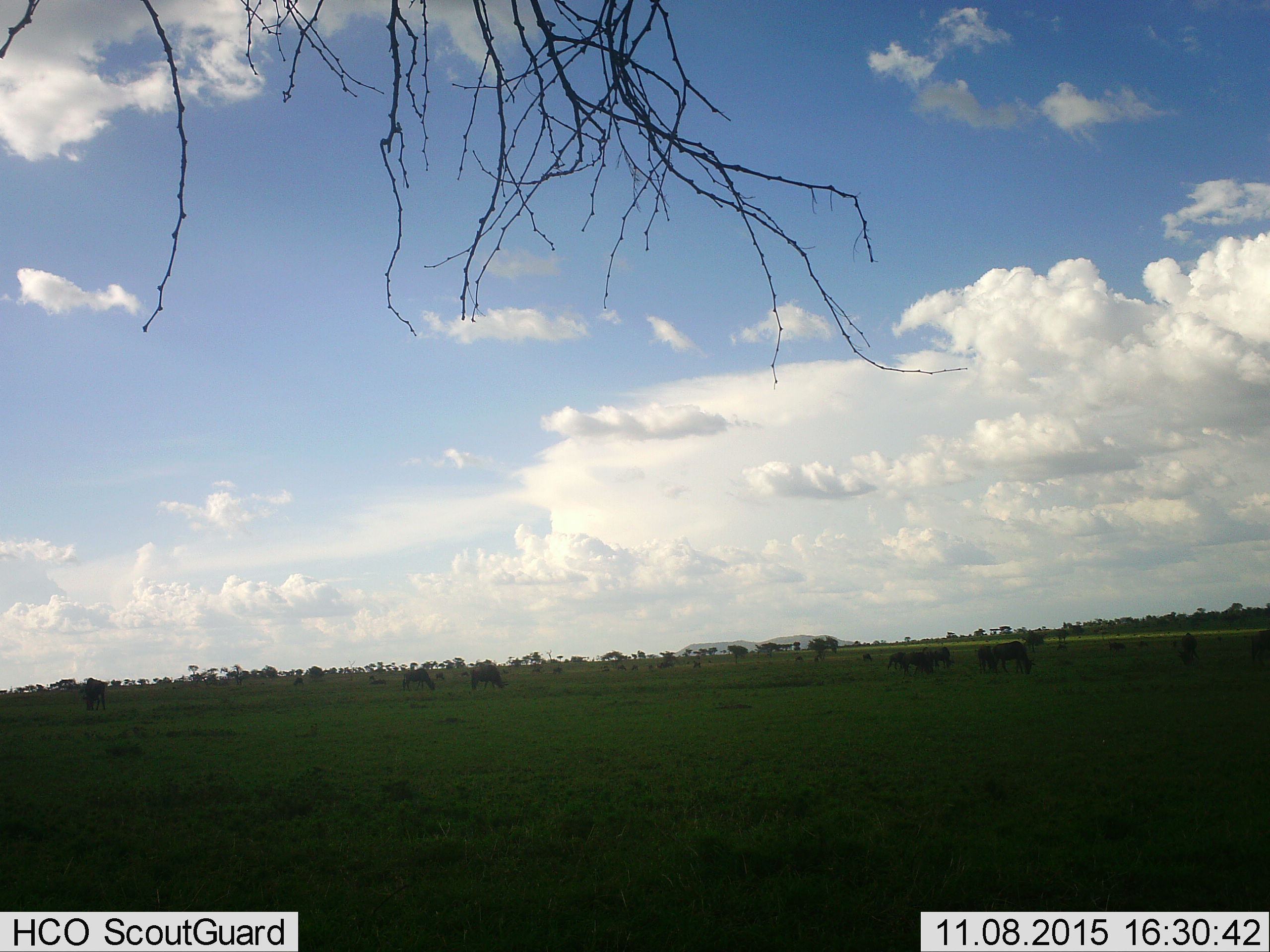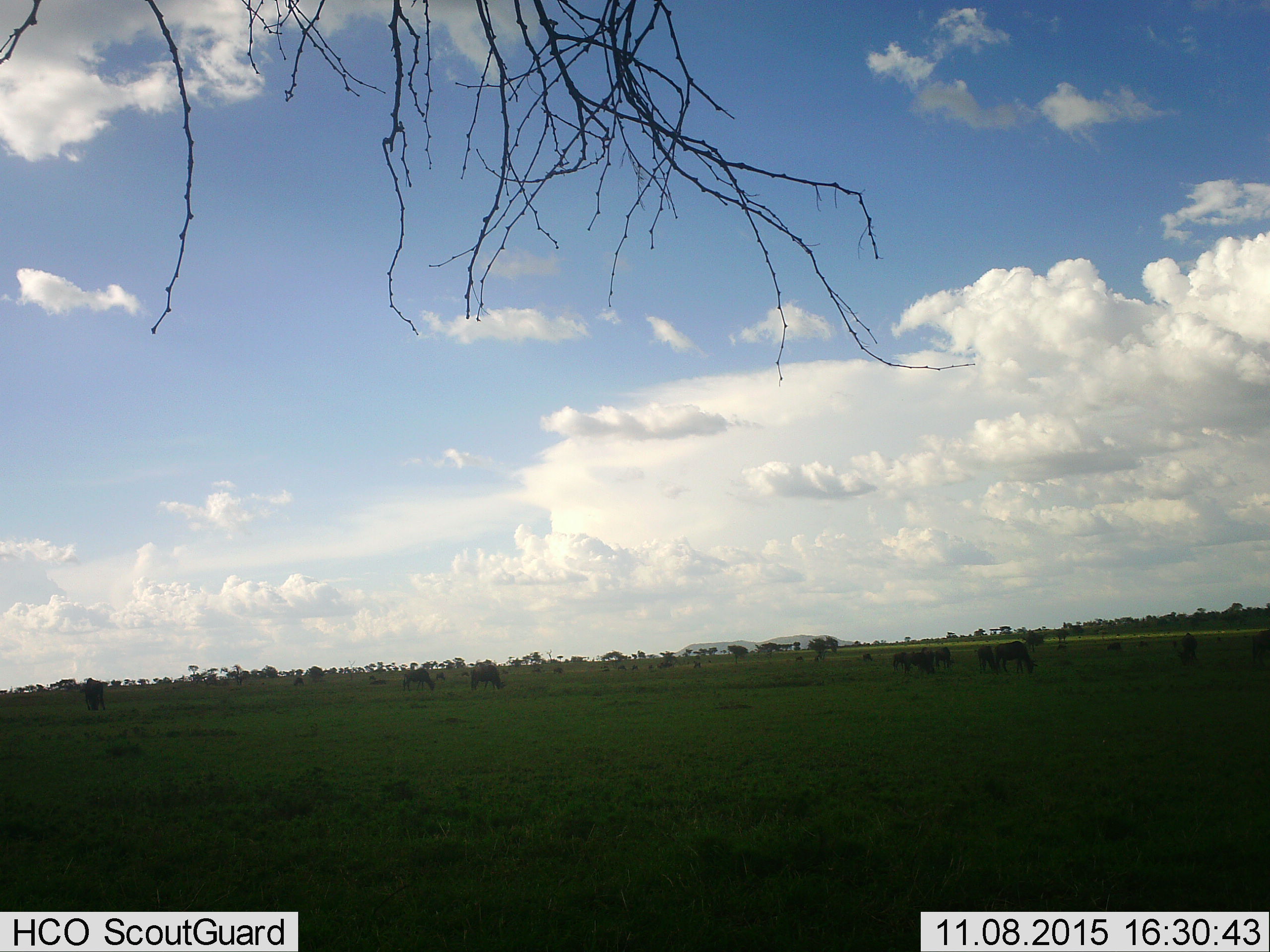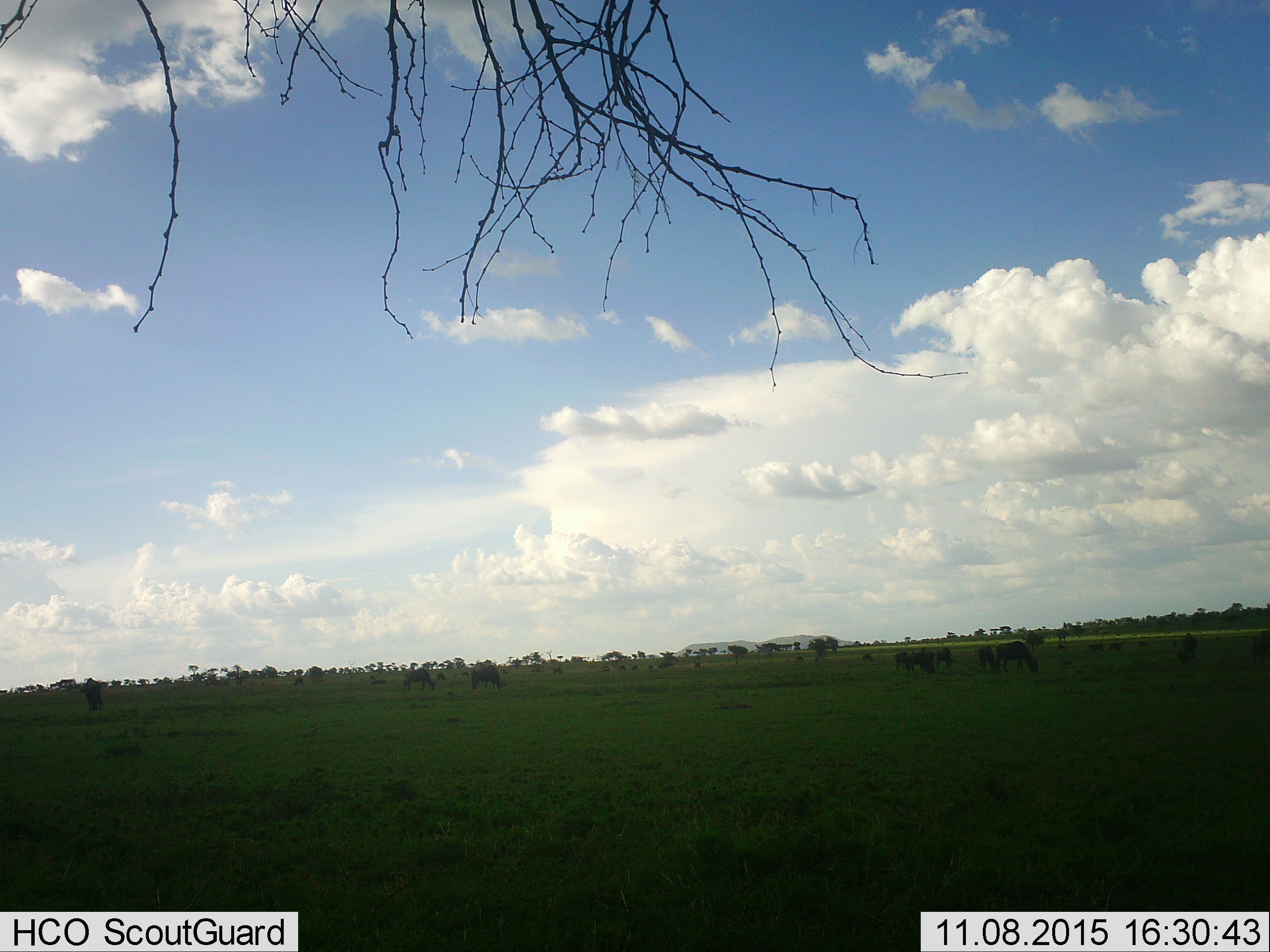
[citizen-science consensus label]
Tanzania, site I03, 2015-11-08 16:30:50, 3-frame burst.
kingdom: Animalia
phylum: Chordata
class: Mammalia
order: Artiodactyla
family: Bovidae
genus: Connochaetes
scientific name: Connochaetes taurinus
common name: blue wildebeest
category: wildebeest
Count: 11-50.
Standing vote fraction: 50%.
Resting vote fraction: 0%.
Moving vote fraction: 25%.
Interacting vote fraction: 0%.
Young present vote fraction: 0%.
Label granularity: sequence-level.